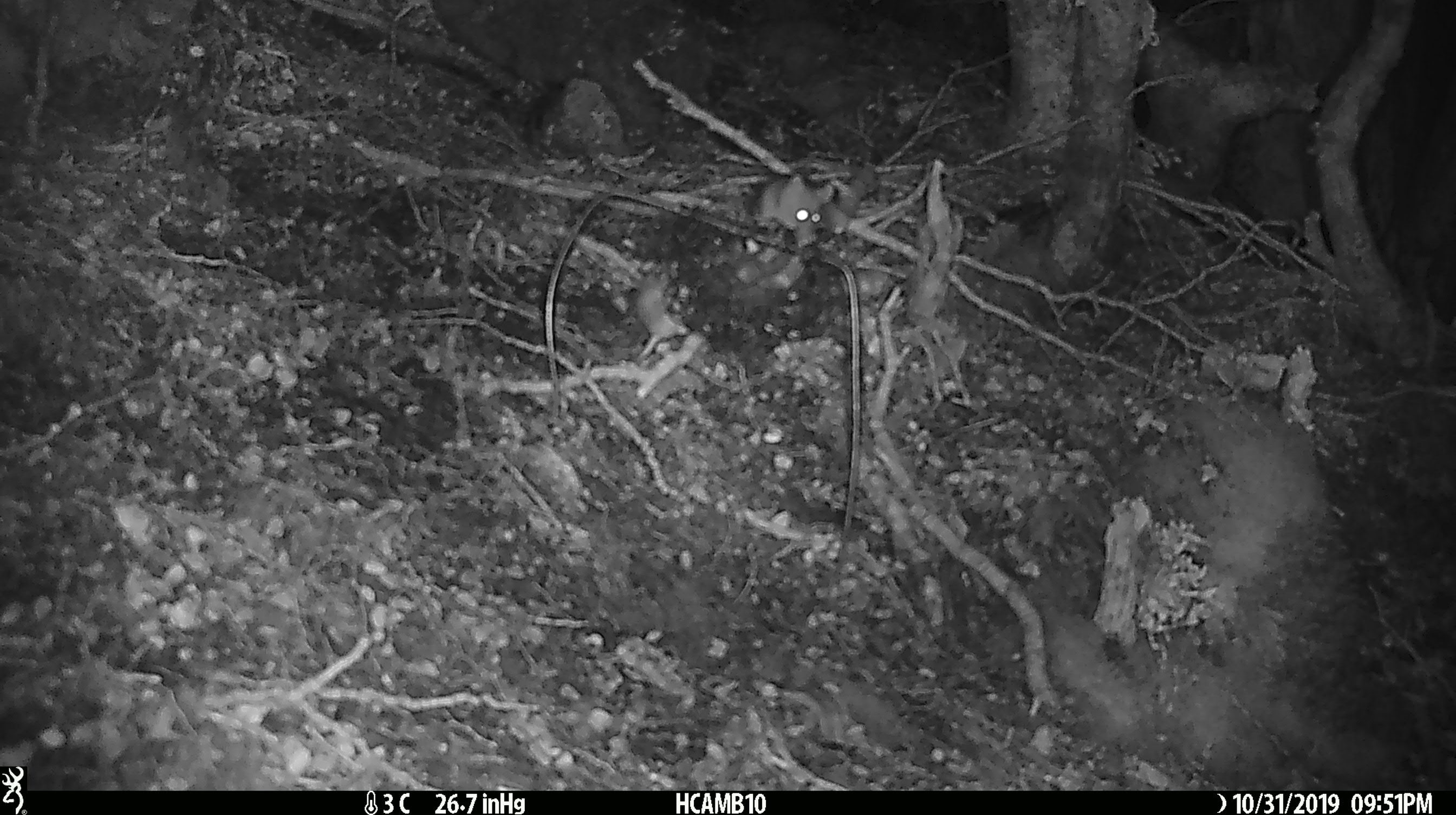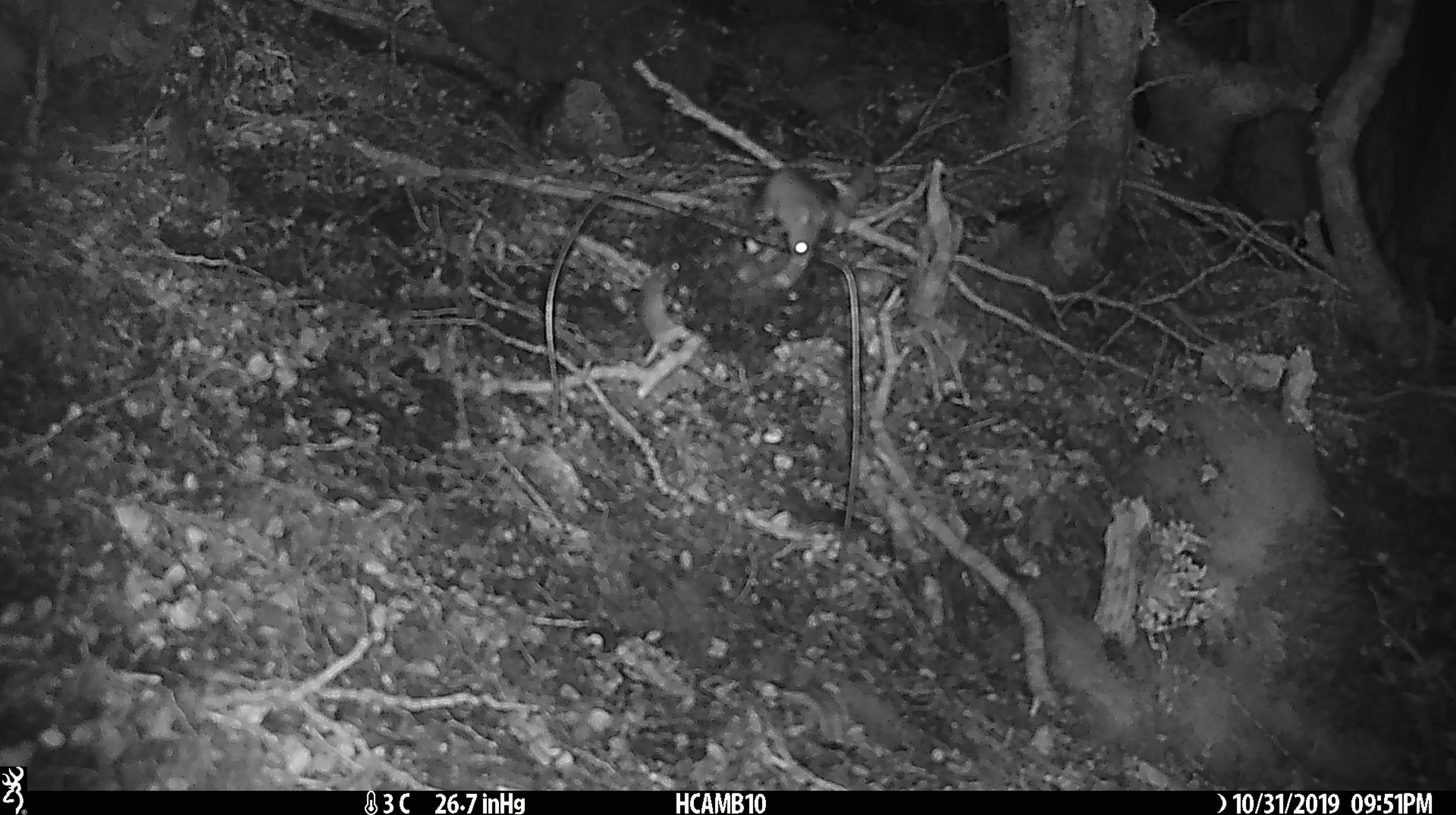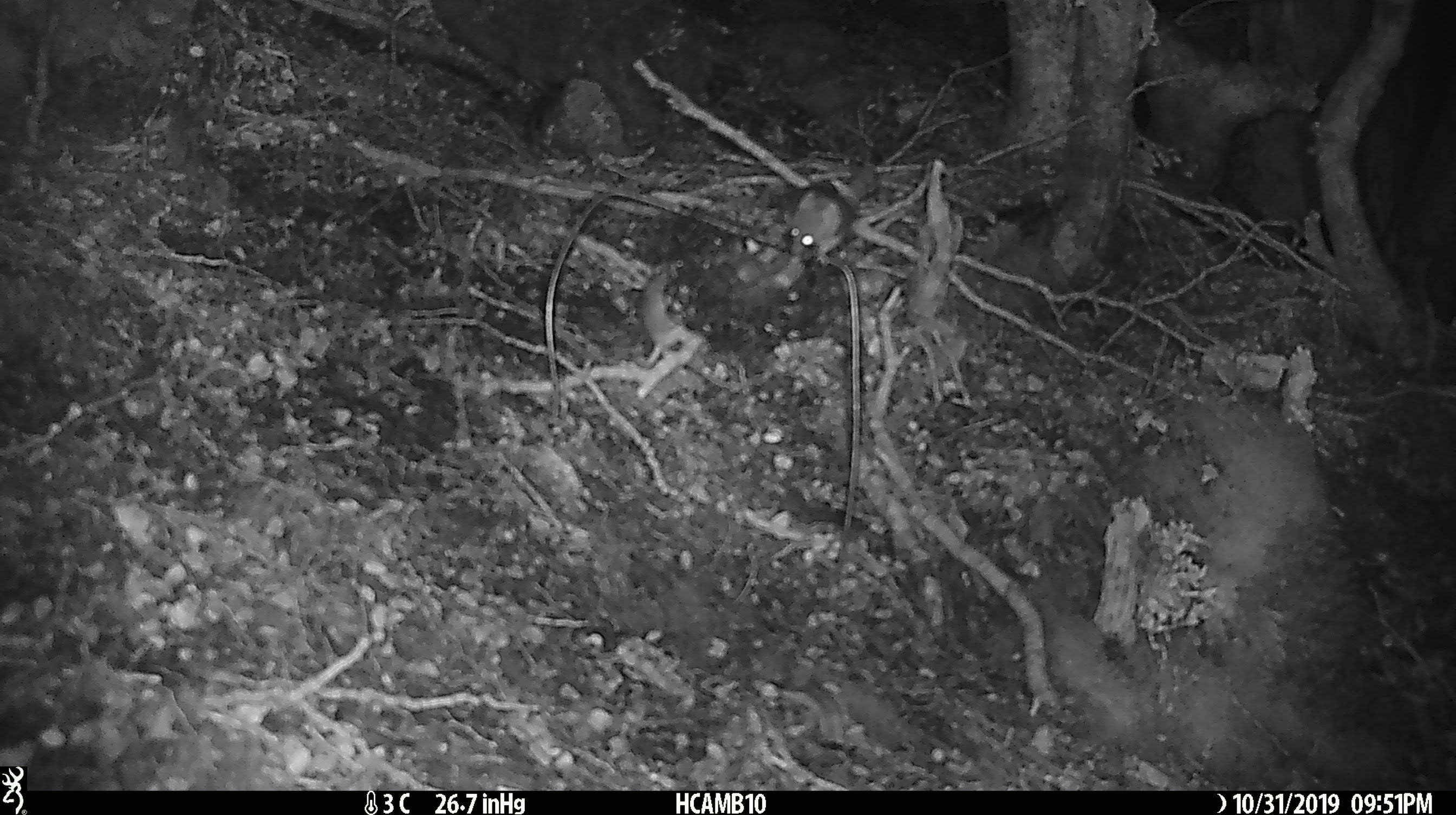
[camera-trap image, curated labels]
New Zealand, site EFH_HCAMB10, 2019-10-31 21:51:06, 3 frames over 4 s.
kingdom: Animalia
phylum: Chordata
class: Mammalia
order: Rodentia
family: Muridae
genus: Mus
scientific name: Mus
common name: mouse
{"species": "mouse (Mus)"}